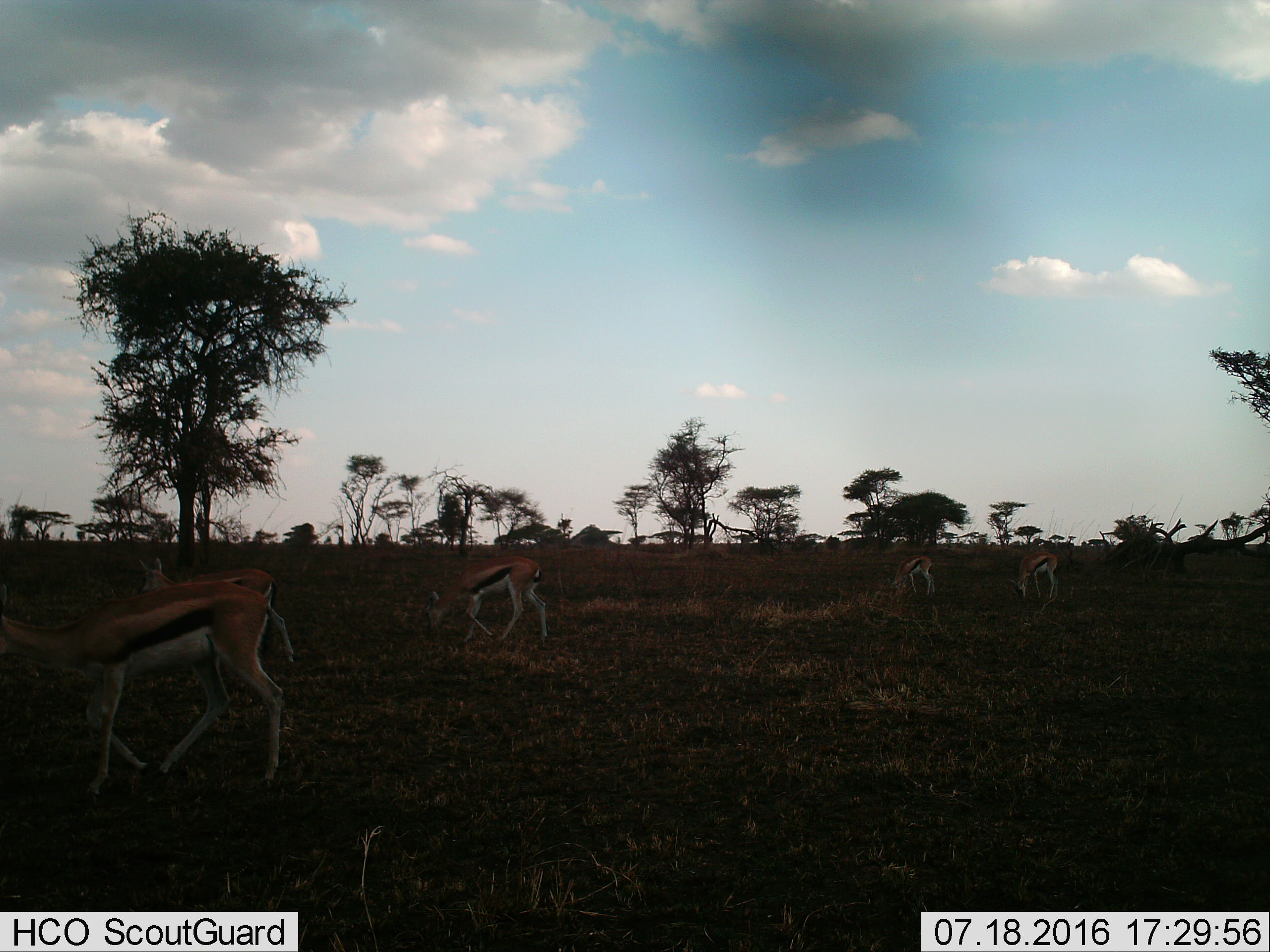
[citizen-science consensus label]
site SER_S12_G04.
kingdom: Animalia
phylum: Chordata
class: Mammalia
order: Artiodactyla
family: Bovidae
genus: Eudorcas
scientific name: Eudorcas thomsonii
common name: thomson's gazelle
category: gazellethomsons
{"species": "gazellethomsons (thomson's gazelle) (Eudorcas thomsonii)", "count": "5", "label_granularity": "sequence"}